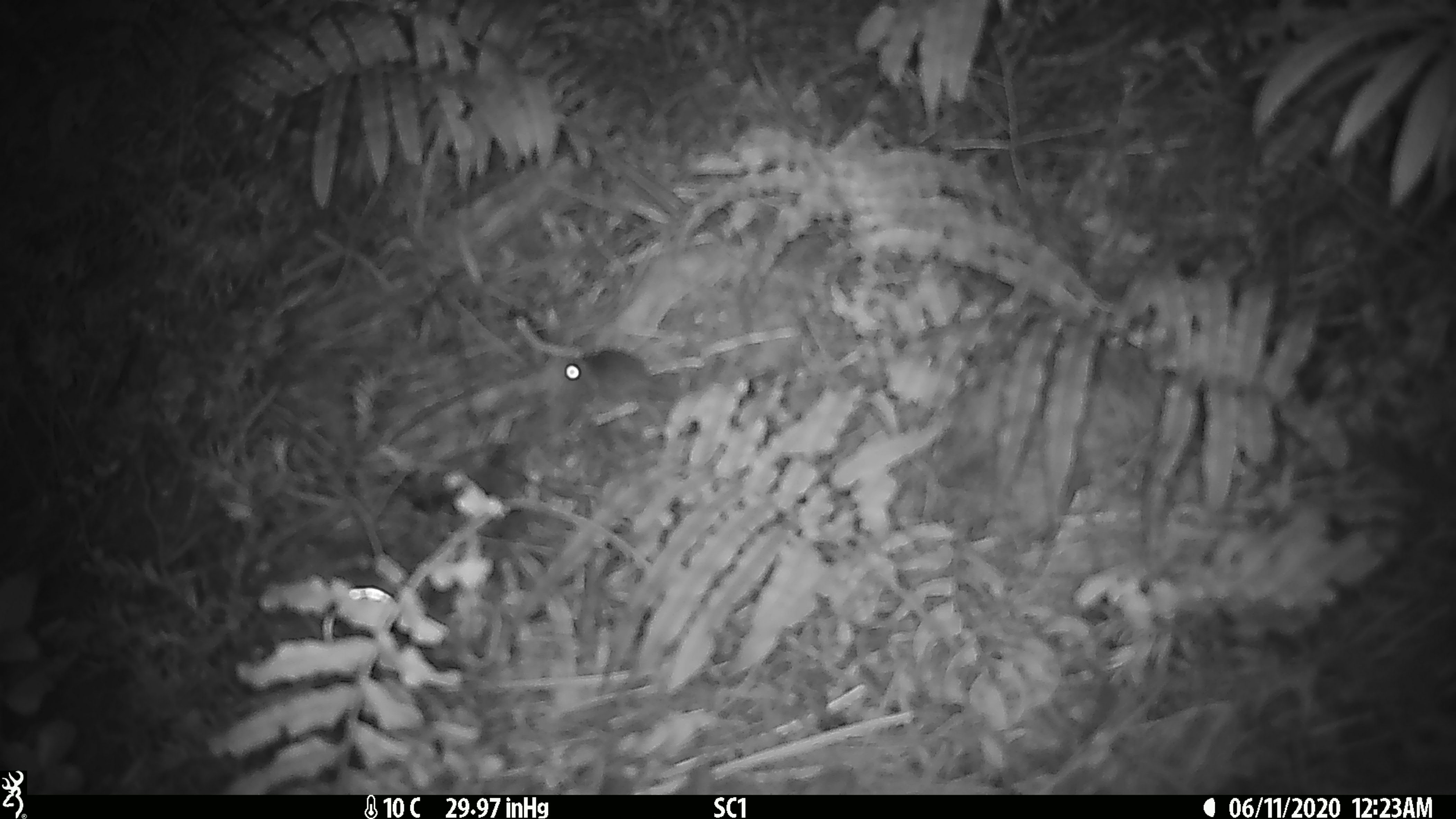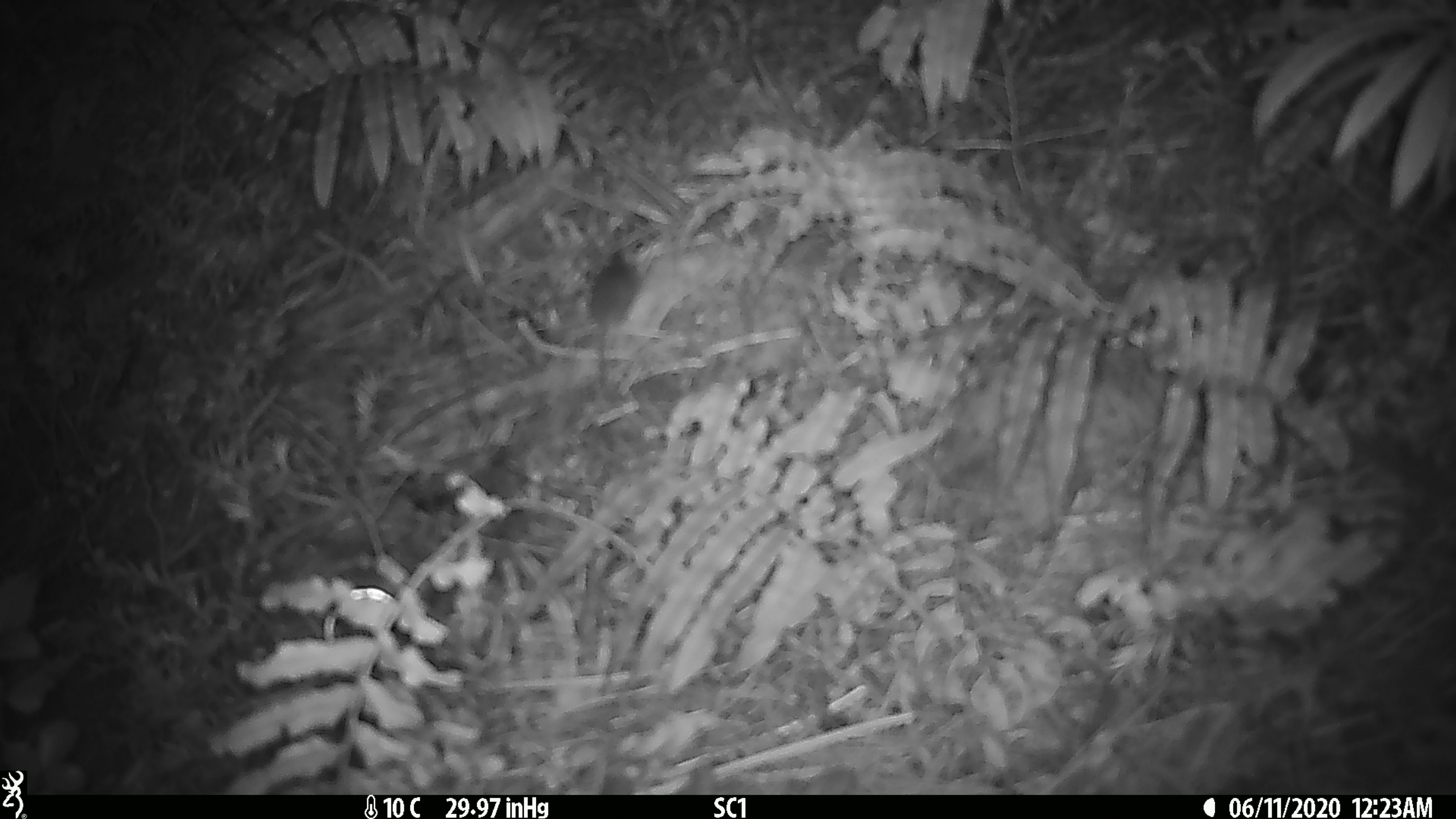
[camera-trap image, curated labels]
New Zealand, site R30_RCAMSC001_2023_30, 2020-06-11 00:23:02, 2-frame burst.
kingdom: Animalia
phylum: Chordata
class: Mammalia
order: Rodentia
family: Muridae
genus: Mus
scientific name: Mus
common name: mouse